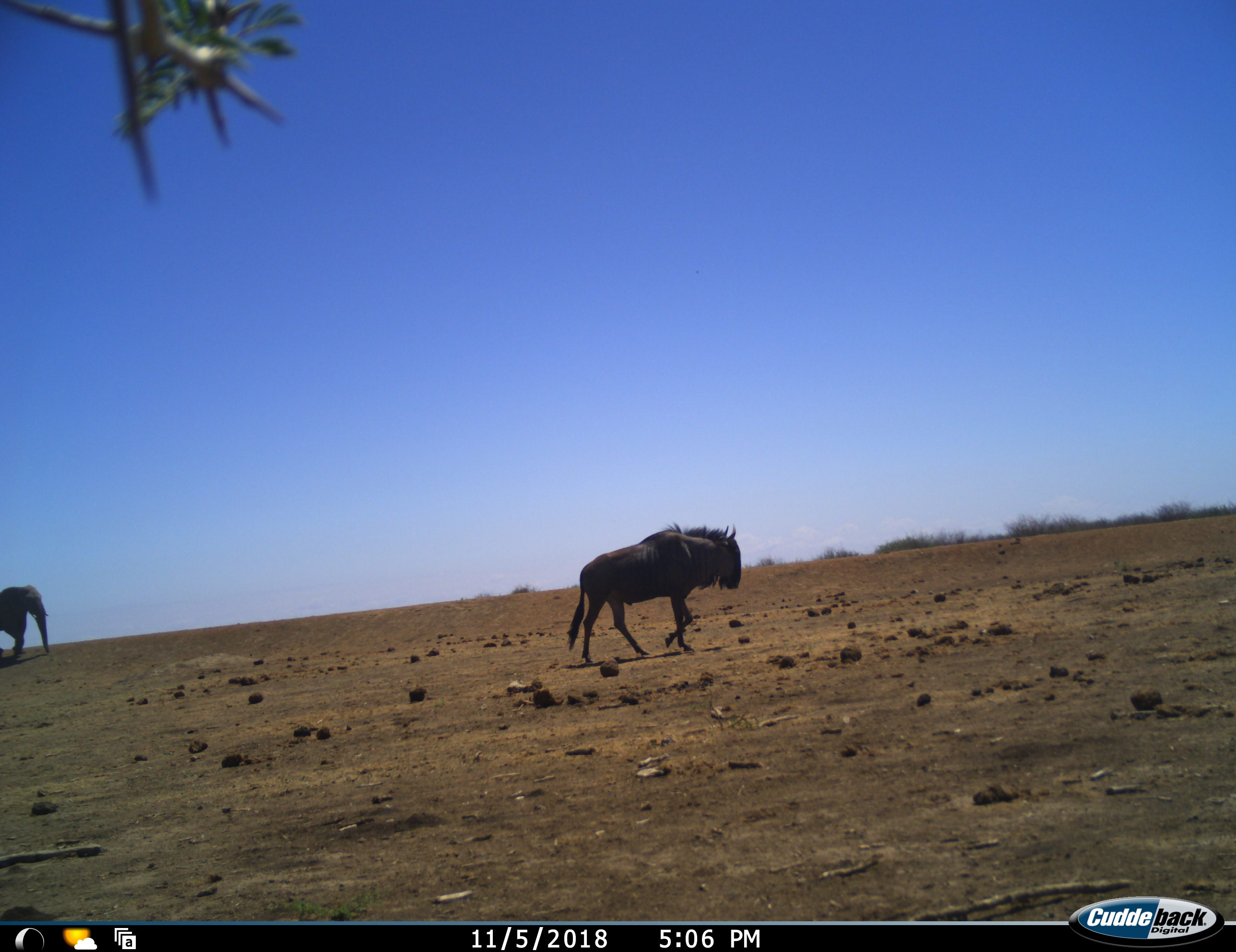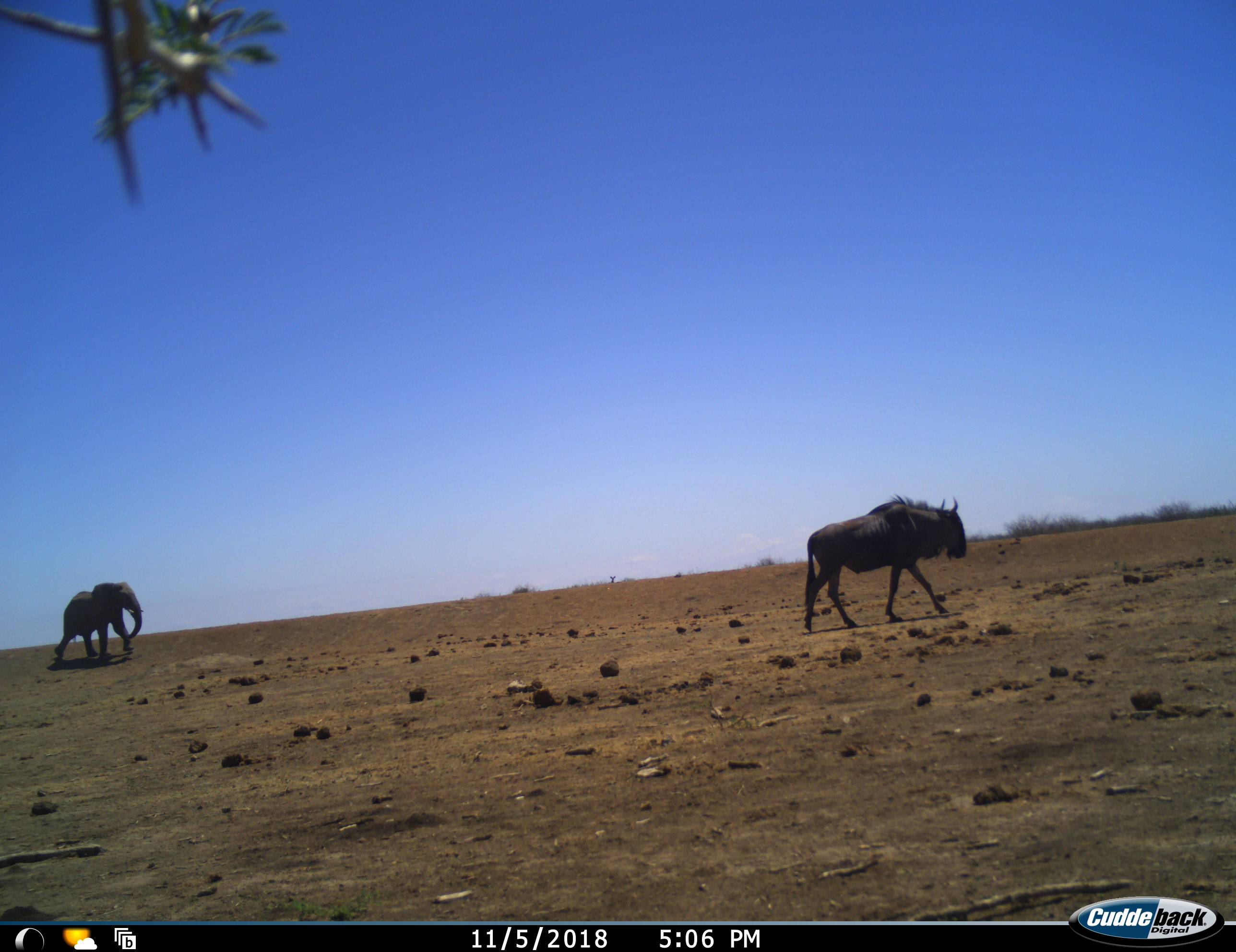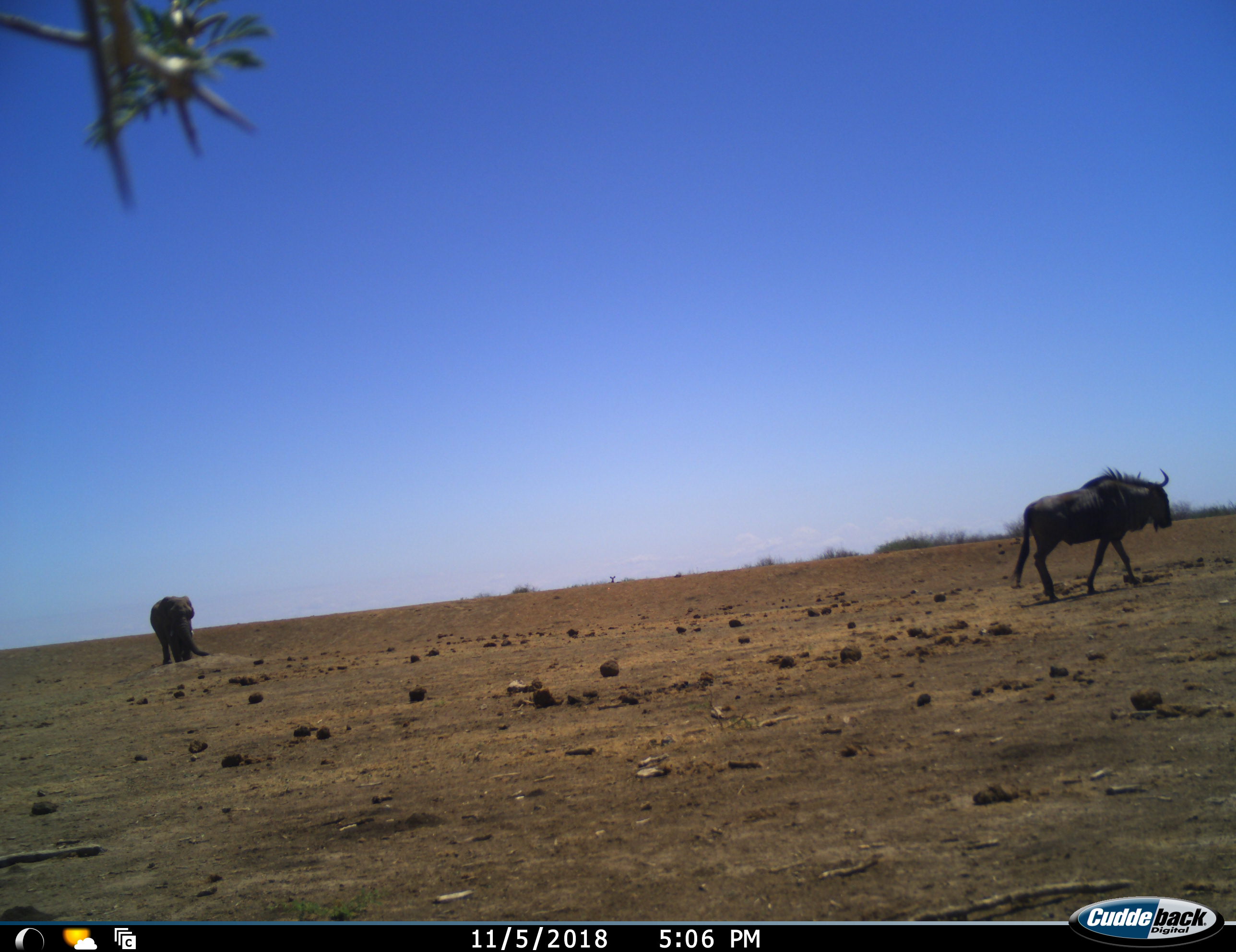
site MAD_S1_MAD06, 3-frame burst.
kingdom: Animalia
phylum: Chordata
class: Mammalia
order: Proboscidea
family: Elephantidae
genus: Loxodonta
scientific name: Loxodonta africana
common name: african bush elephant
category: elephant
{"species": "elephant (african bush elephant) (Loxodonta africana)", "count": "1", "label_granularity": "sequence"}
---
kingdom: Animalia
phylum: Chordata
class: Mammalia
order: Artiodactyla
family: Bovidae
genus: Connochaetes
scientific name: Connochaetes taurinus taurinus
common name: blue wildebeest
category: wildebeestblue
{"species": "wildebeestblue (blue wildebeest) (Connochaetes taurinus taurinus)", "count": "1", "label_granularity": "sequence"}